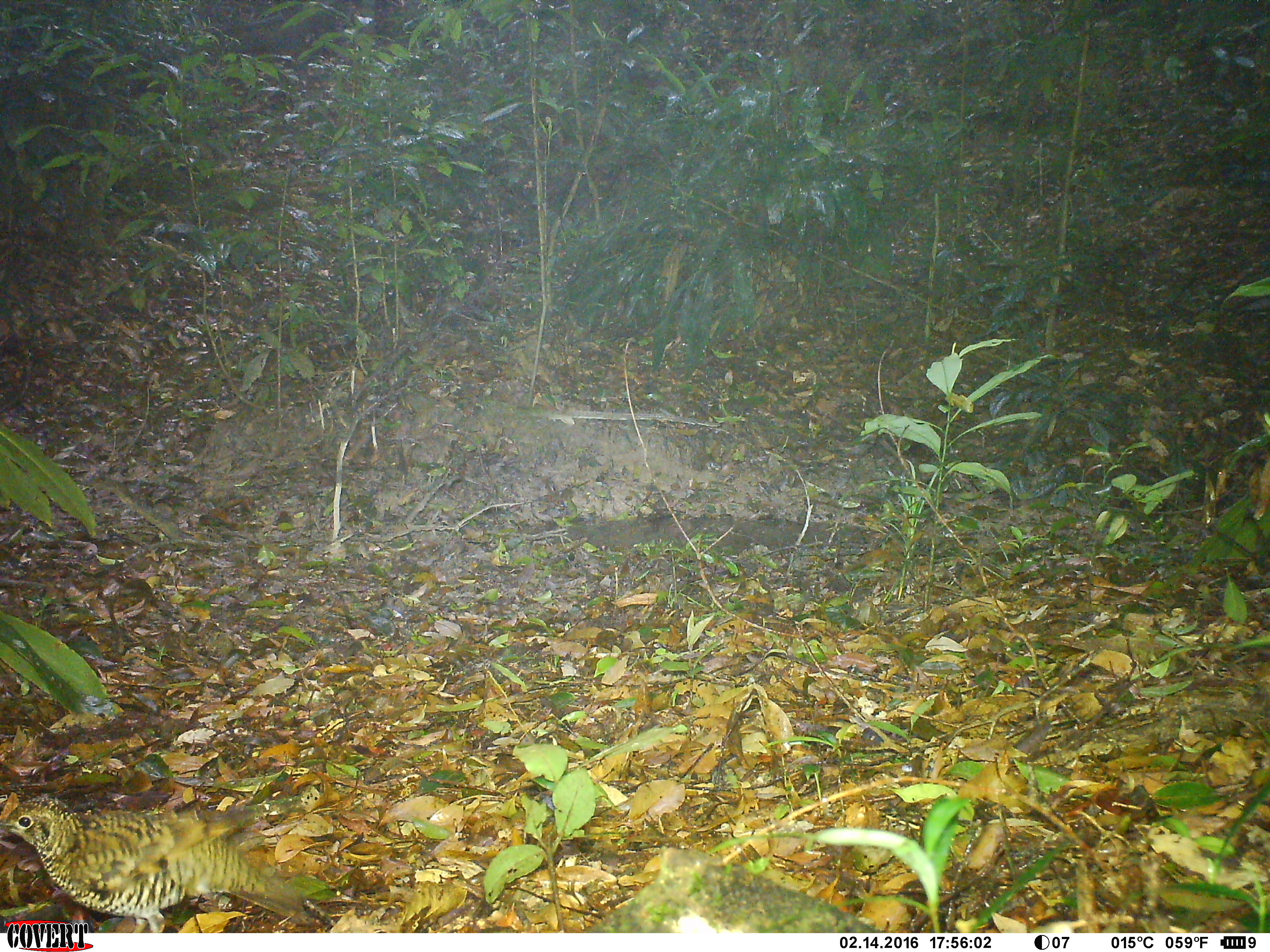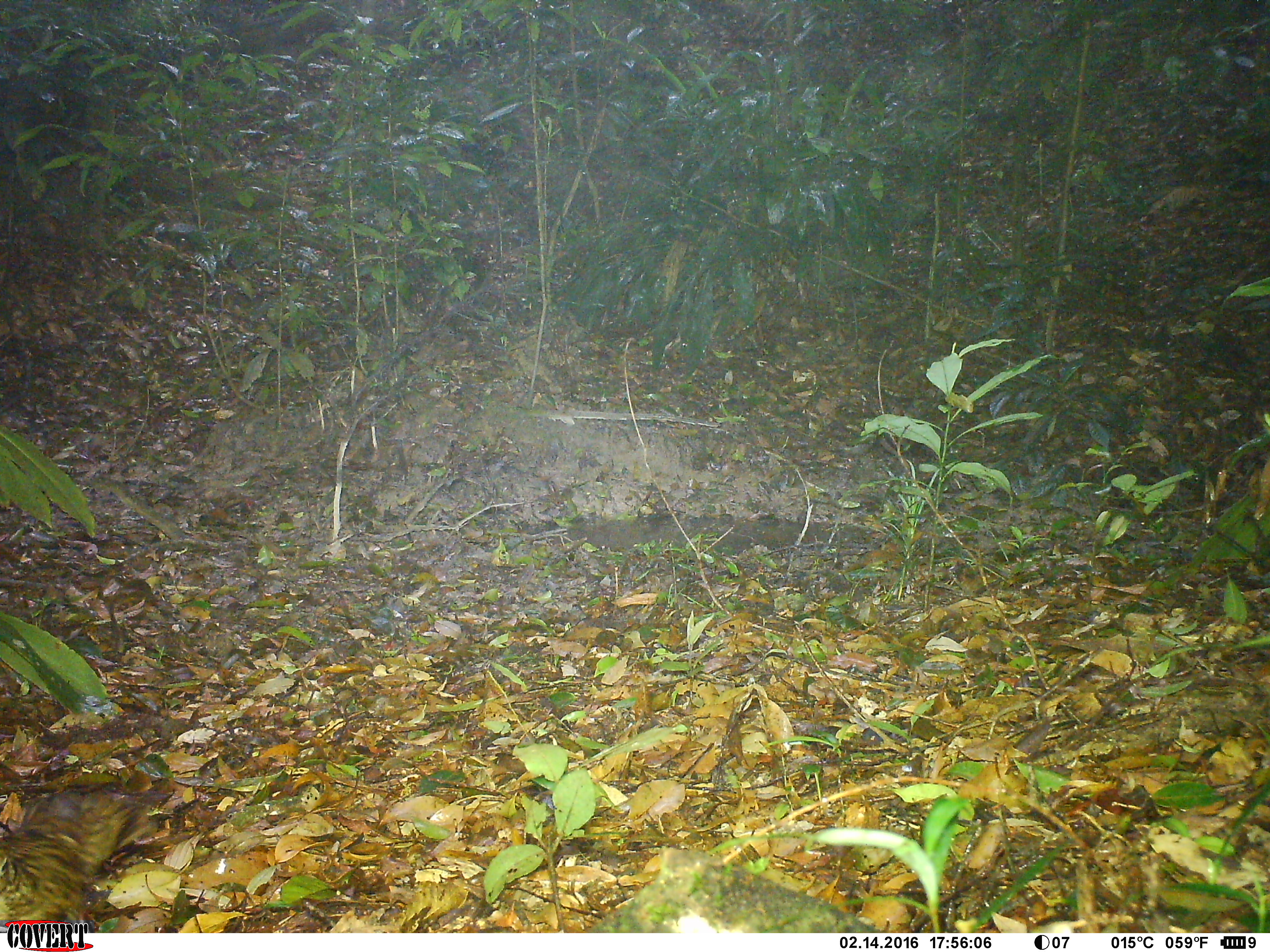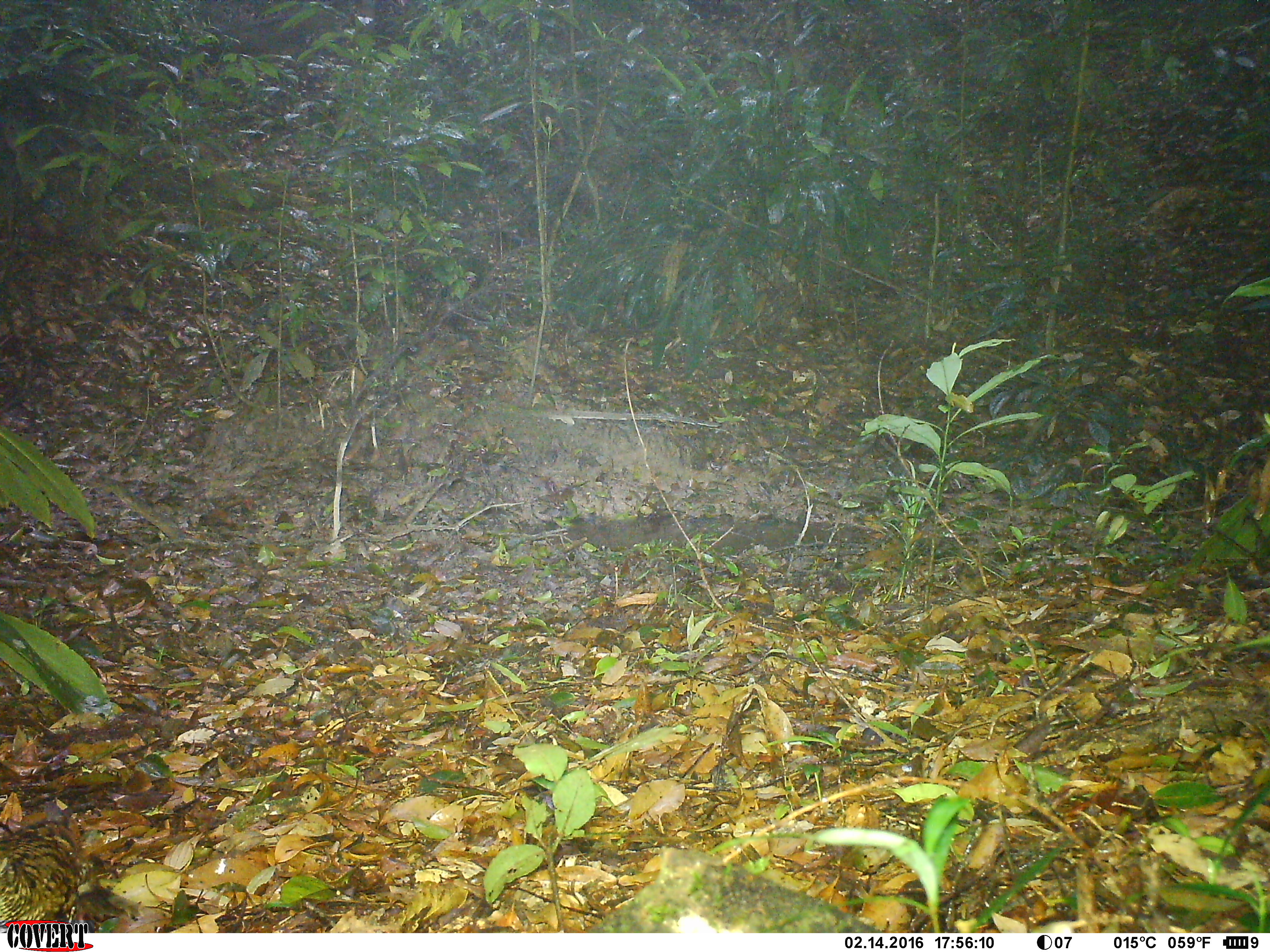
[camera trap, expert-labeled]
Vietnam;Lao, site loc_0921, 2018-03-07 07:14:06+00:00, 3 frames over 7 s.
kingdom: Animalia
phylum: Chordata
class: Aves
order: Passeriformes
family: Turdidae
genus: Zoothera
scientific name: Zoothera dauma dauma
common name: scaly thrush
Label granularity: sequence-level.